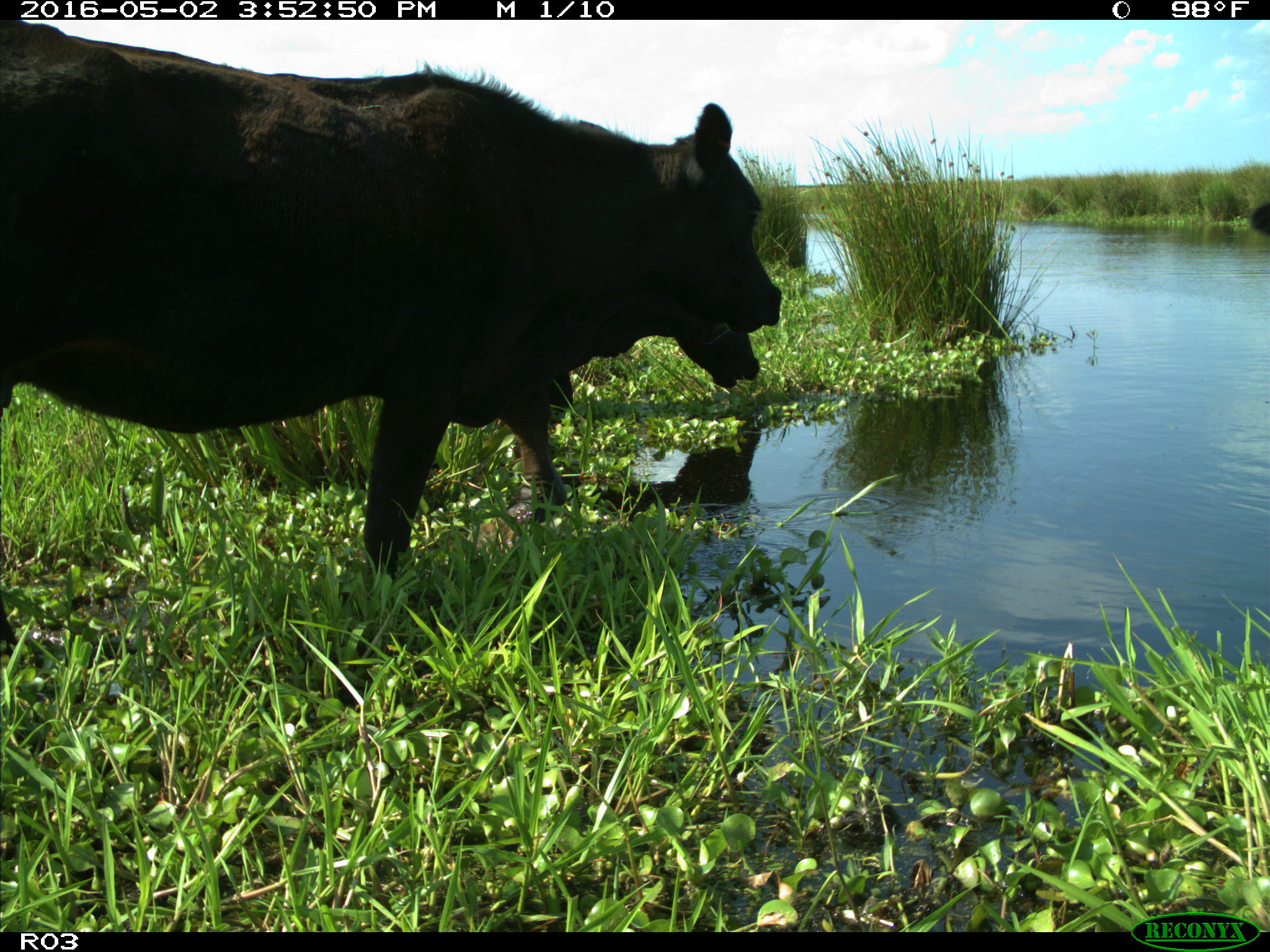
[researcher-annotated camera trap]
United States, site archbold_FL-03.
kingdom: Animalia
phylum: Chordata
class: Mammalia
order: Artiodactyla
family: Bovidae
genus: Bos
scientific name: Bos taurus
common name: domestic cow